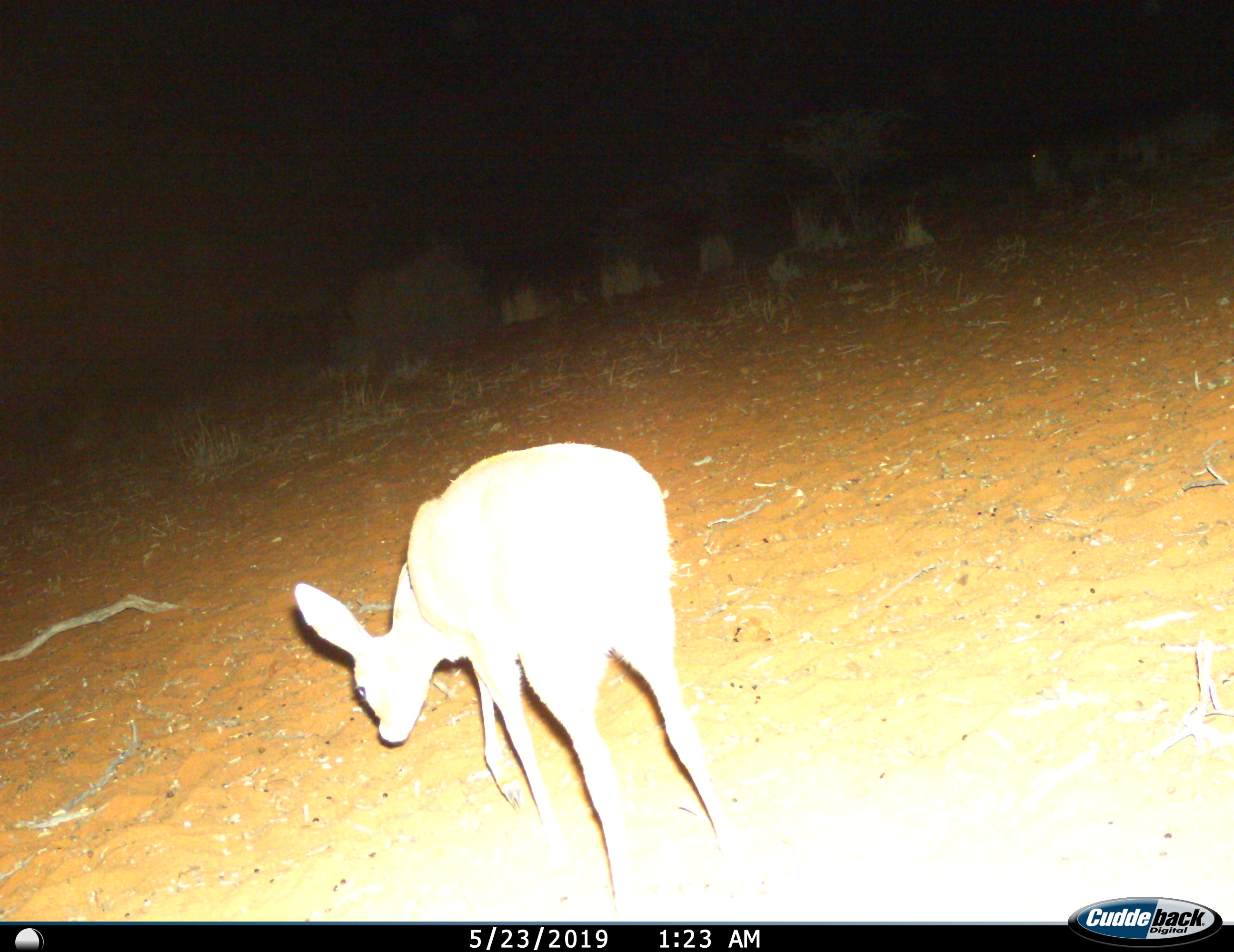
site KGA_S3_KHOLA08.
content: unidentified animal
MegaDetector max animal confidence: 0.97